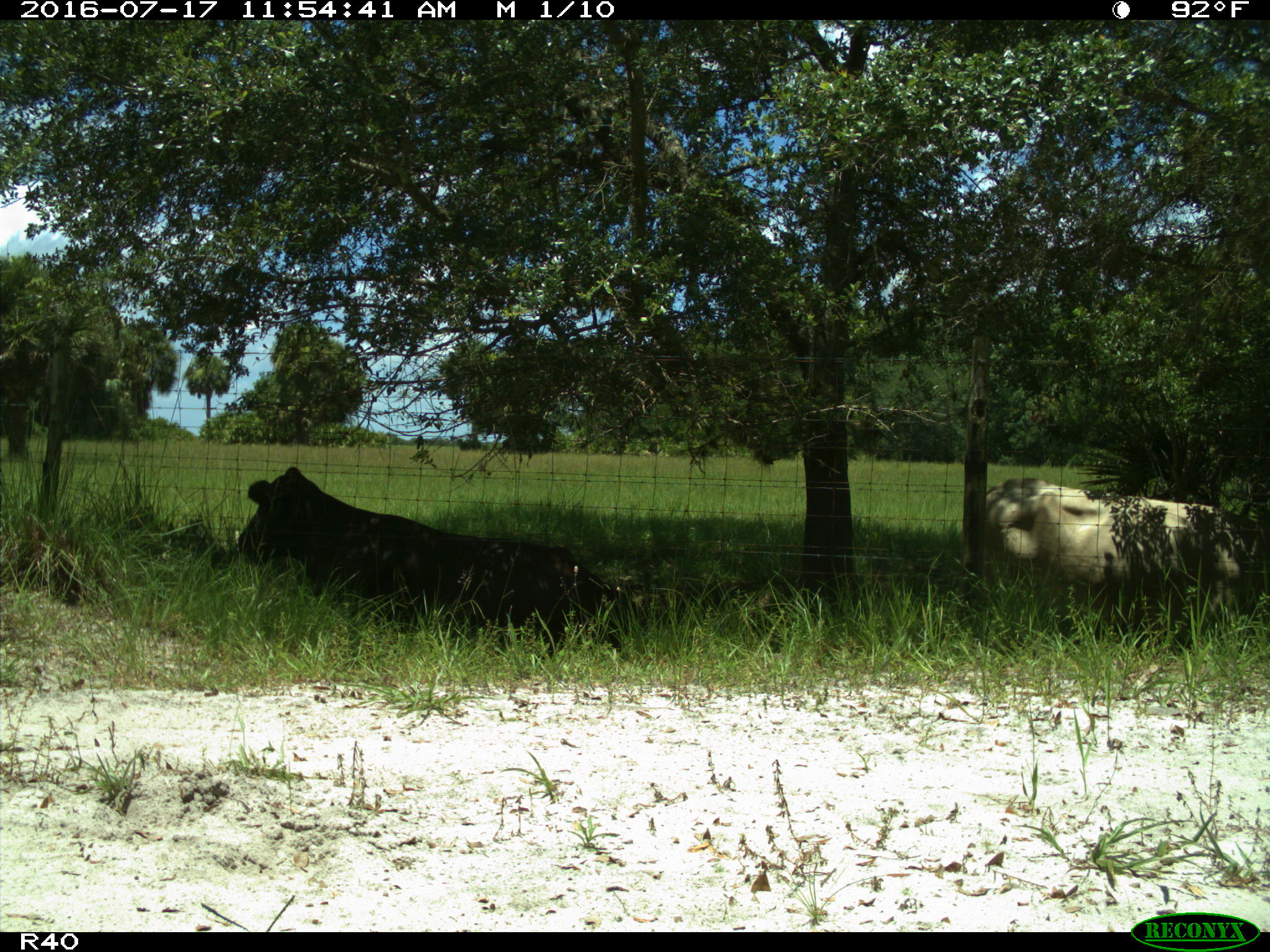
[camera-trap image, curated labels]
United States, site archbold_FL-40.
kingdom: Animalia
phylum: Chordata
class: Mammalia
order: Artiodactyla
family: Bovidae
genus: Bos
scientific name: Bos taurus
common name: domestic cow